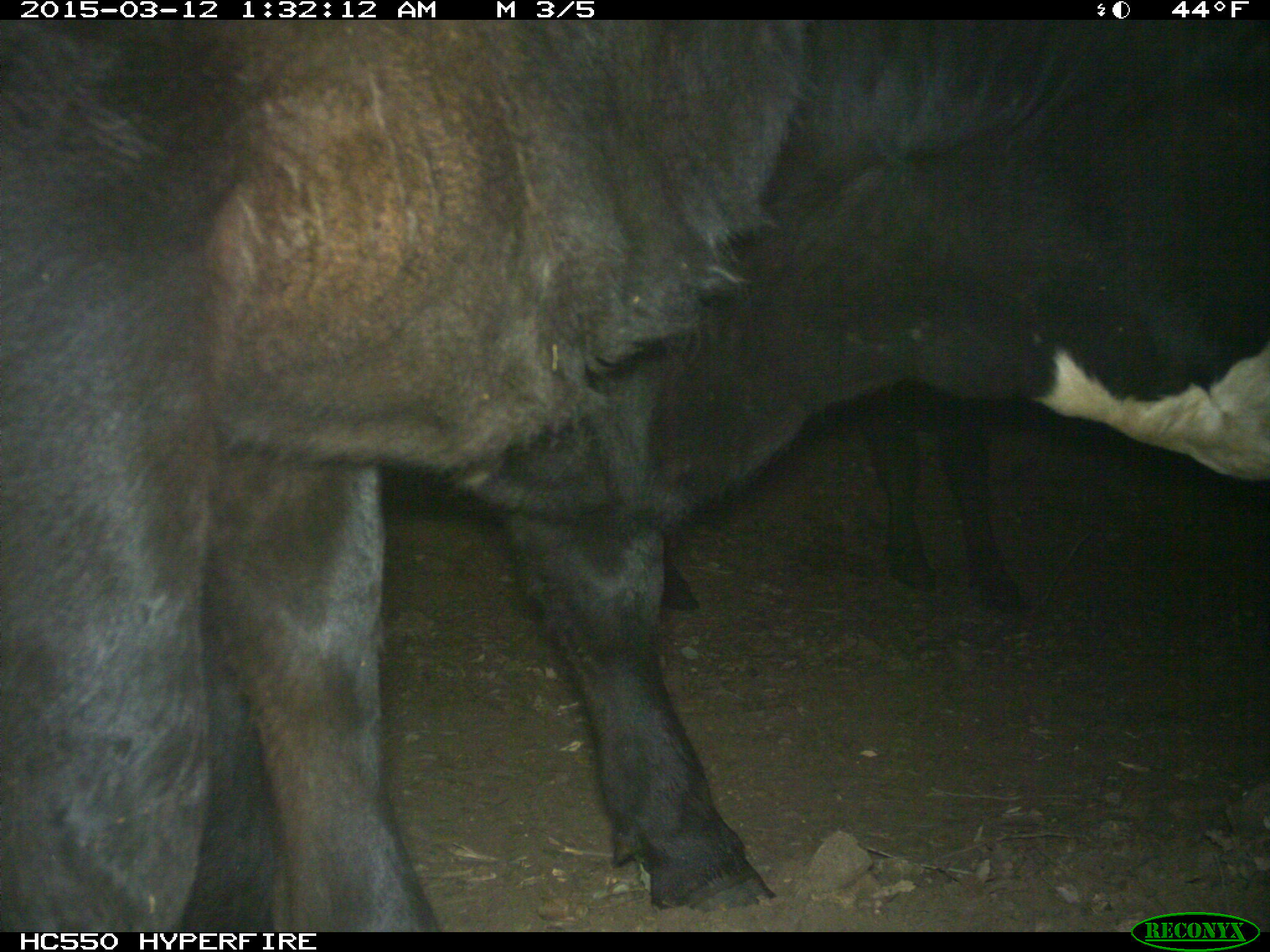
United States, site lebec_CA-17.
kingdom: Animalia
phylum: Chordata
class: Mammalia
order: Artiodactyla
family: Bovidae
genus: Bos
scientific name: Bos taurus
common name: domestic cow